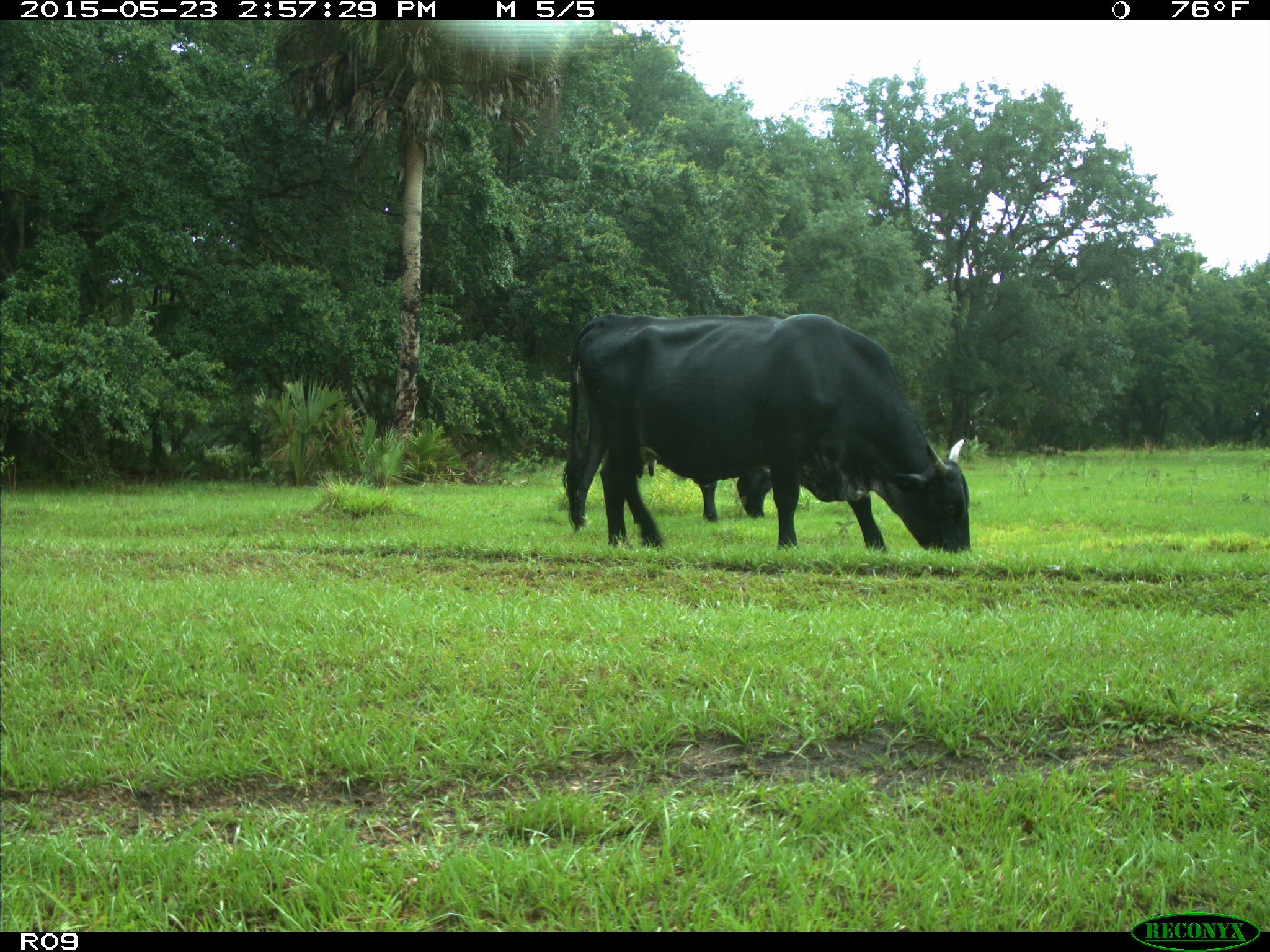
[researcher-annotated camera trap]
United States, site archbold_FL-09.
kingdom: Animalia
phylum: Chordata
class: Mammalia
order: Artiodactyla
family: Bovidae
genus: Bos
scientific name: Bos taurus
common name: domestic cow